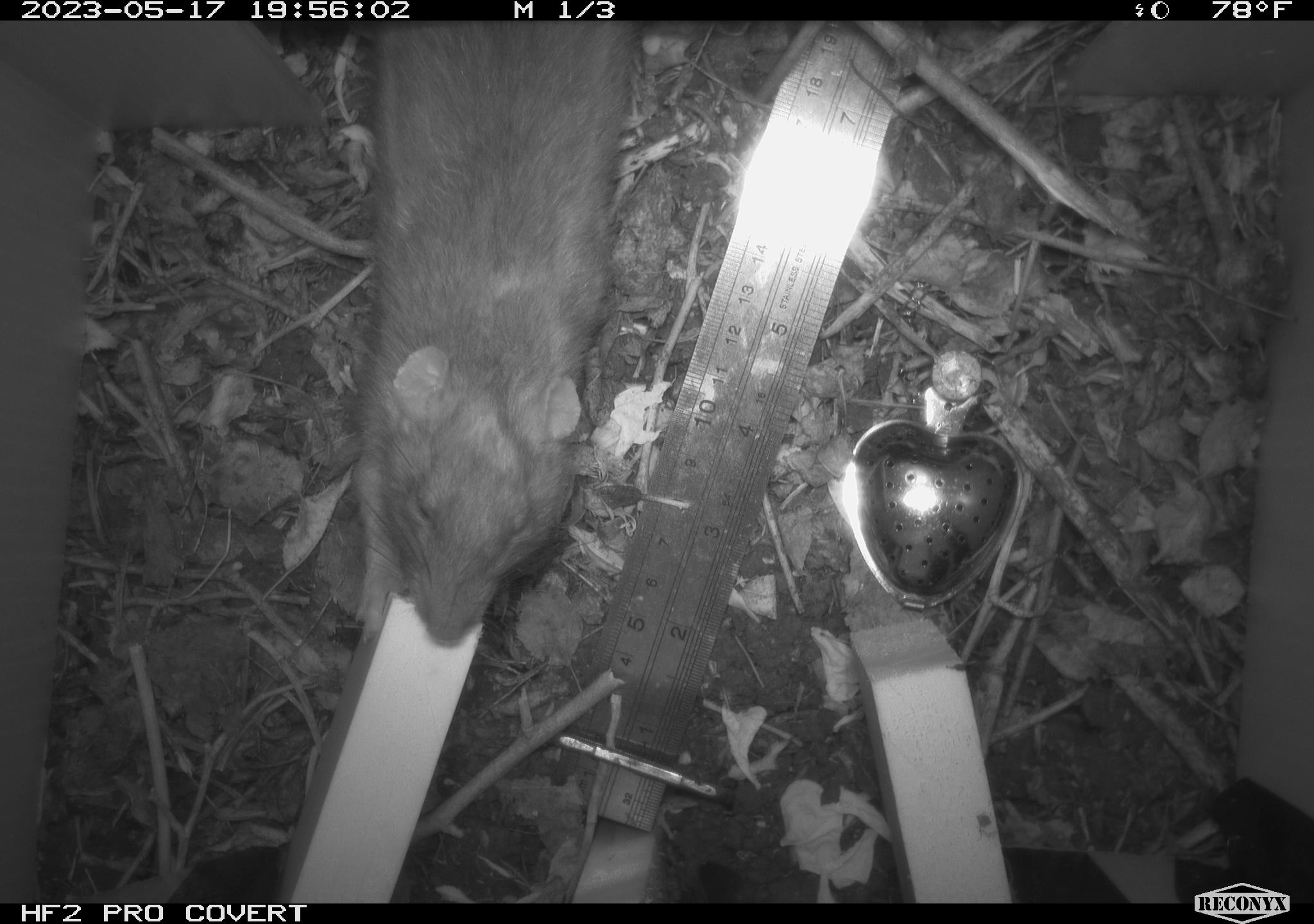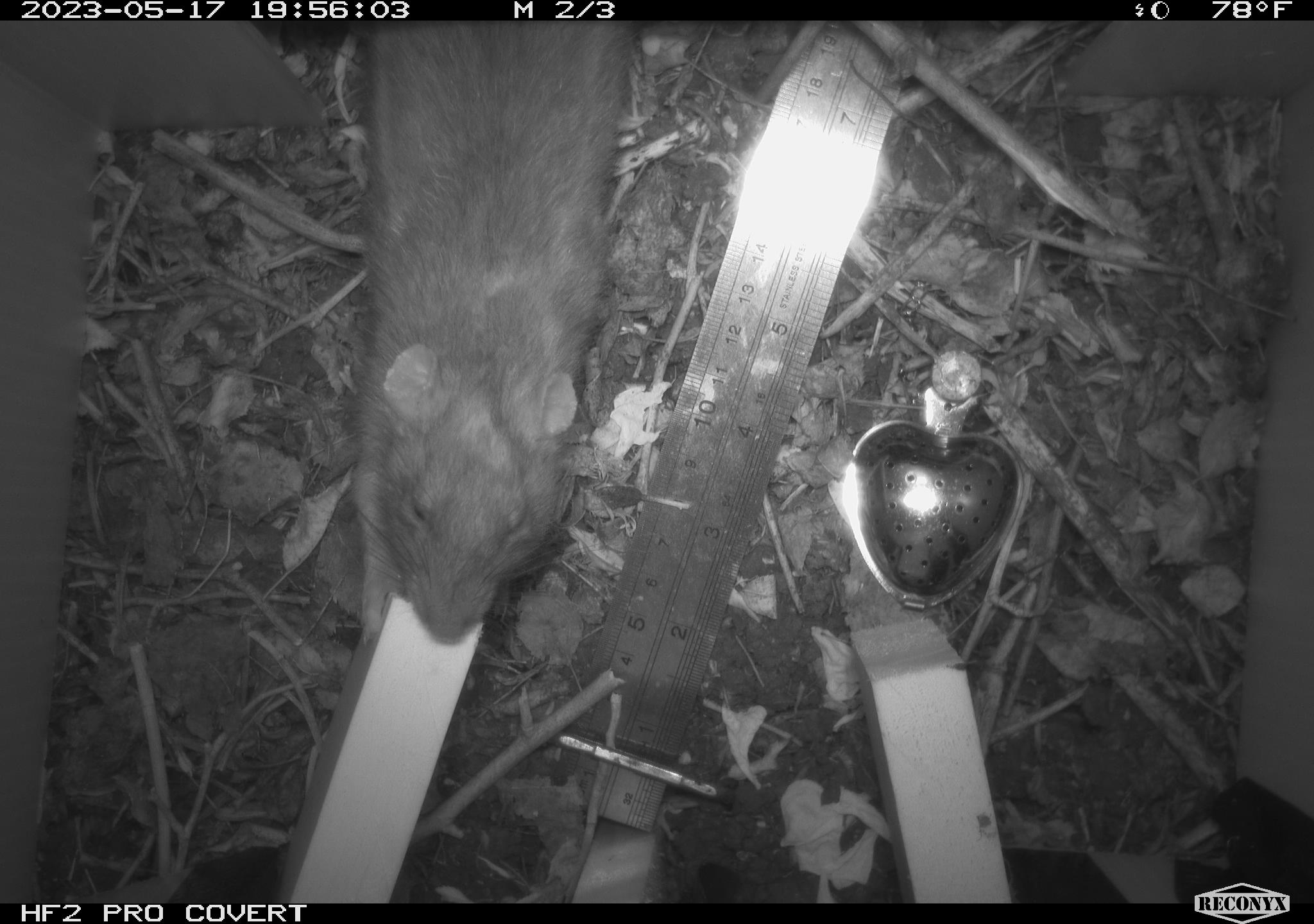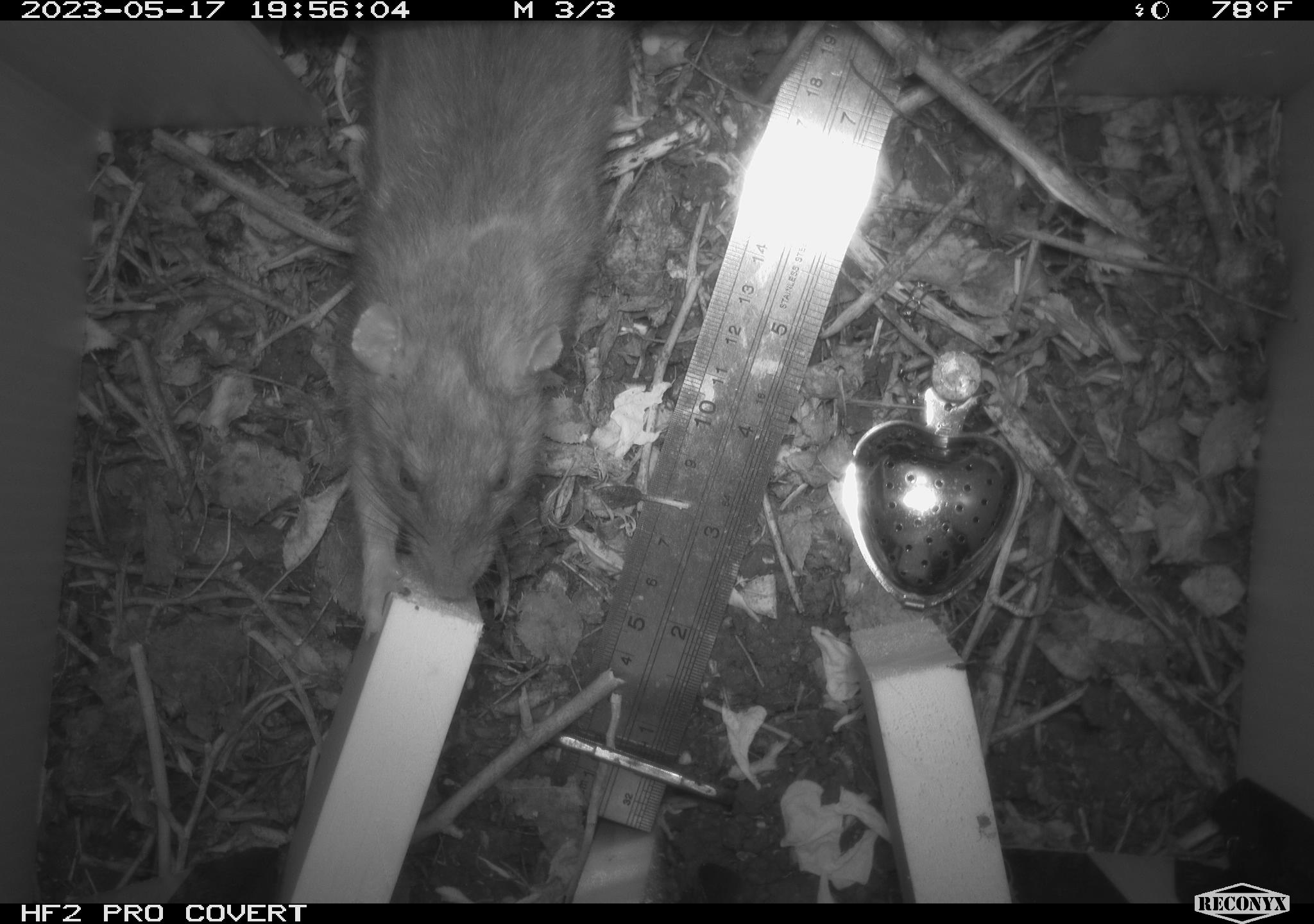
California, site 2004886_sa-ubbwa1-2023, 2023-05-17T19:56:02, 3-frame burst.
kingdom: Animalia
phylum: Chordata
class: Mammalia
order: Rodentia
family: Muridae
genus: Rattus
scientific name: Rattus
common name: rat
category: rattus species